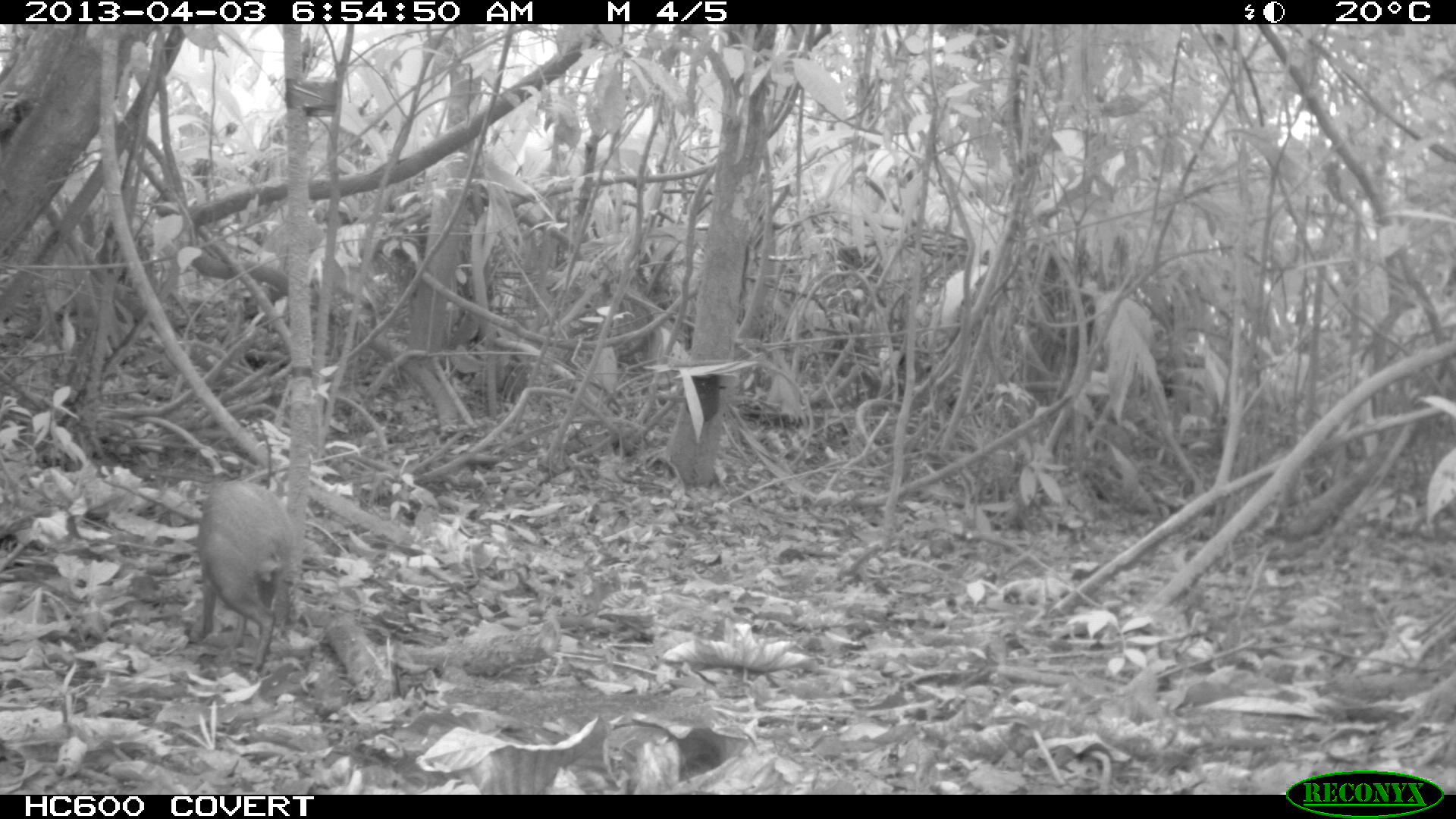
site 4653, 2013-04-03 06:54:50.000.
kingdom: Animalia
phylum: Chordata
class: Mammalia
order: Rodentia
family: Dasyproctidae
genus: Dasyprocta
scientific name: Dasyprocta leporina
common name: red-rumped agouti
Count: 1.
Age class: adult.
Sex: male.